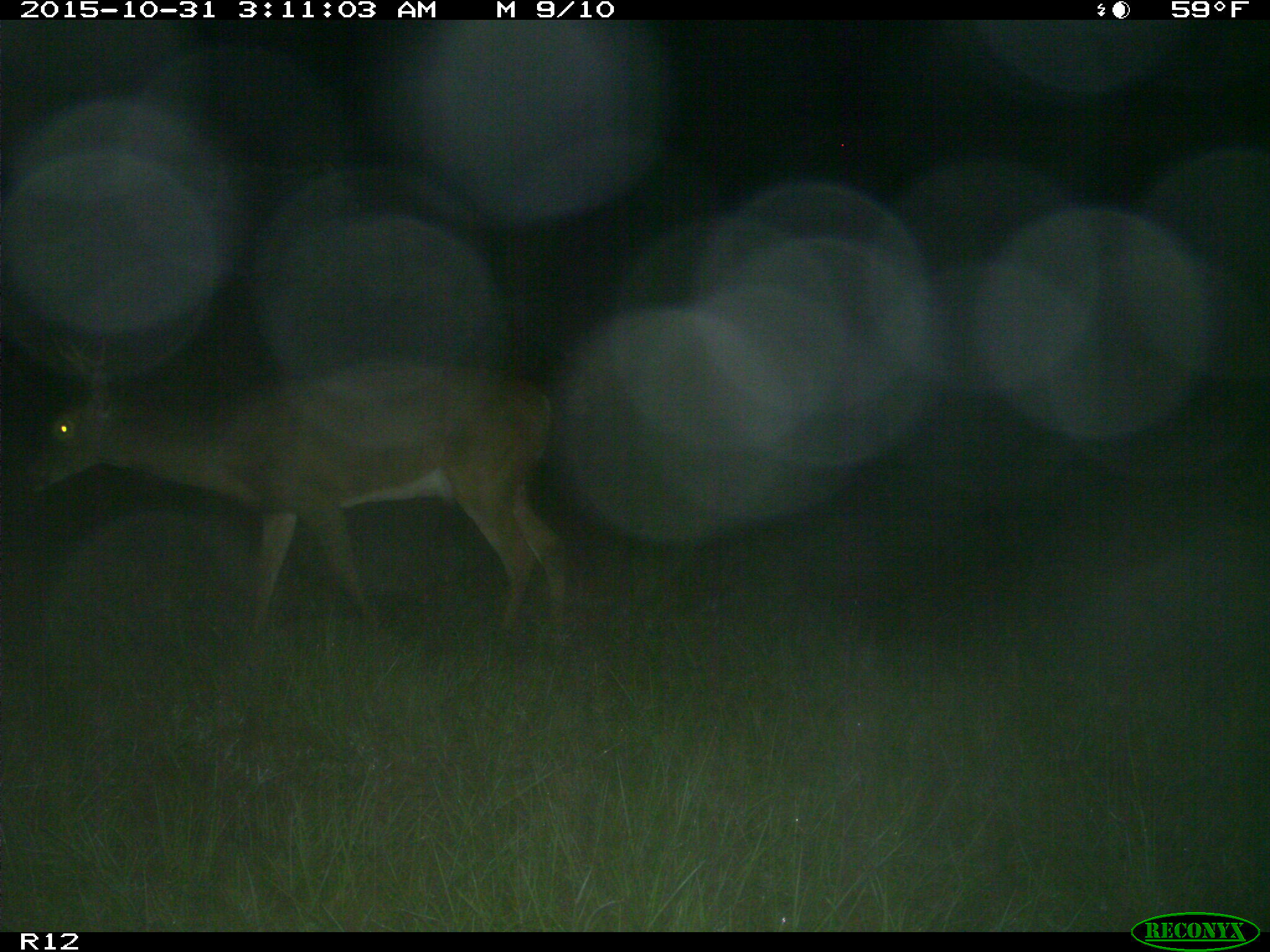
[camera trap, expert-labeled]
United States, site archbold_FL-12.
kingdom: Animalia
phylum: Chordata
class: Mammalia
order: Artiodactyla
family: Cervidae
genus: Odocoileus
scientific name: Odocoileus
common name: deer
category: unidentified deer